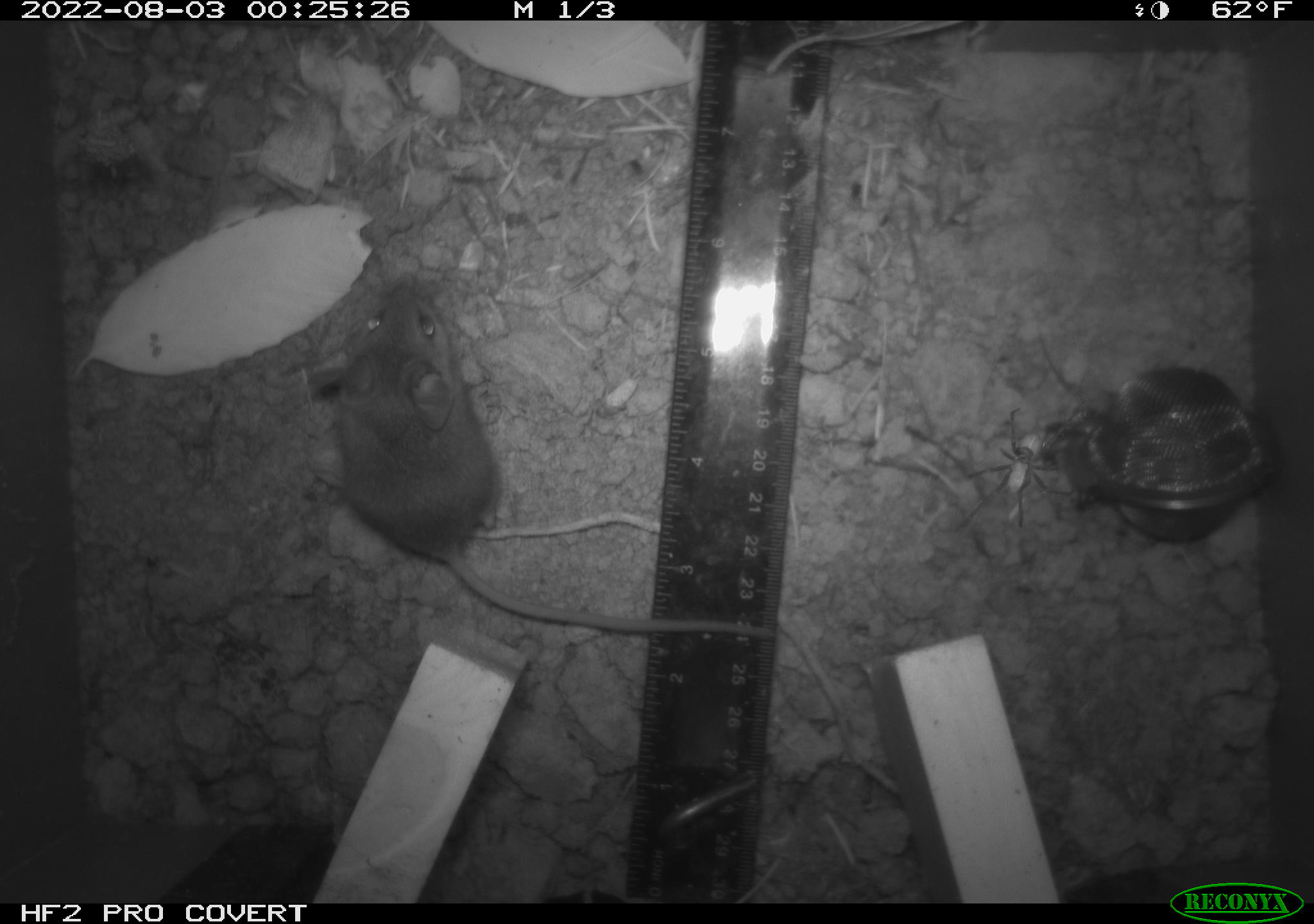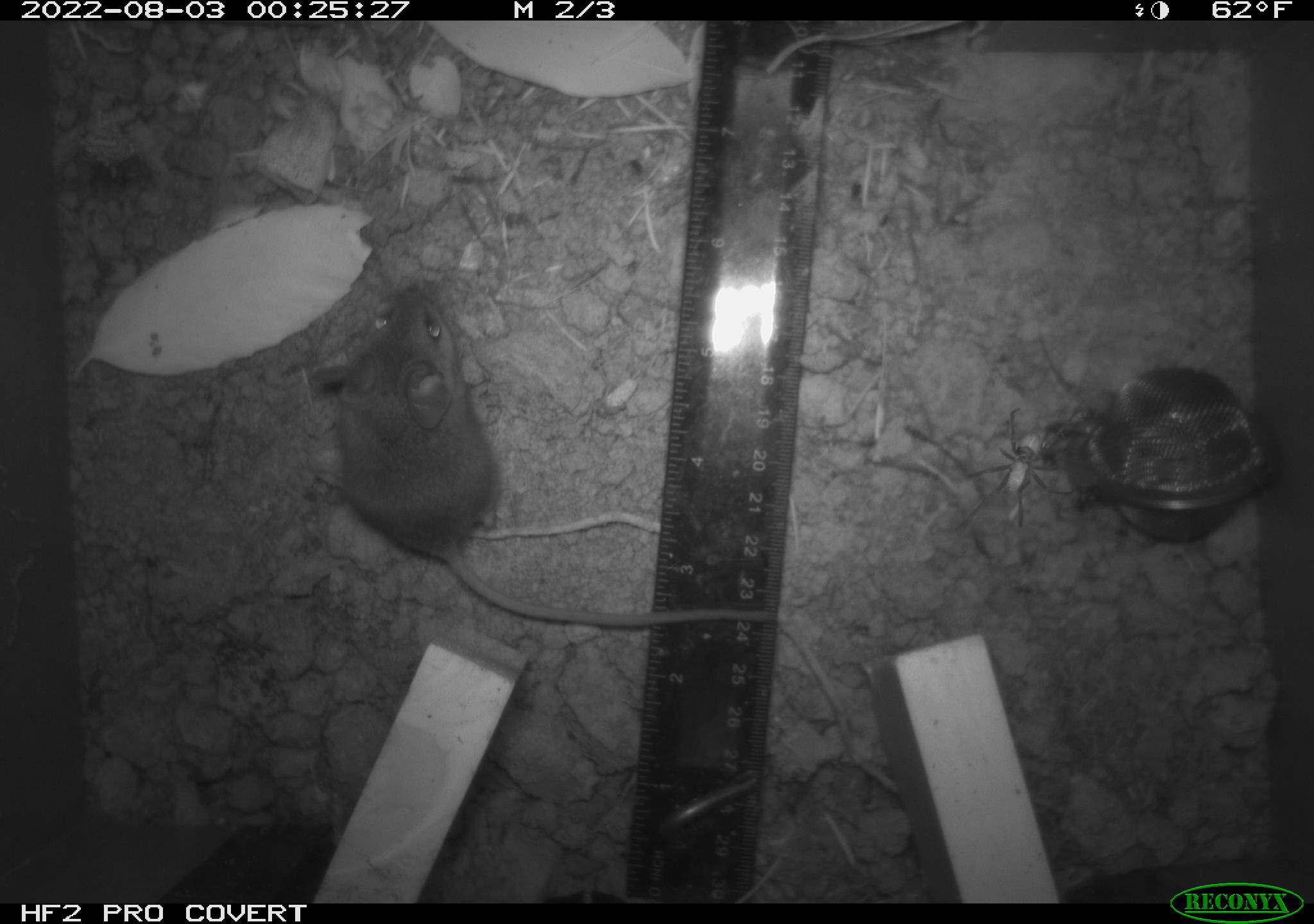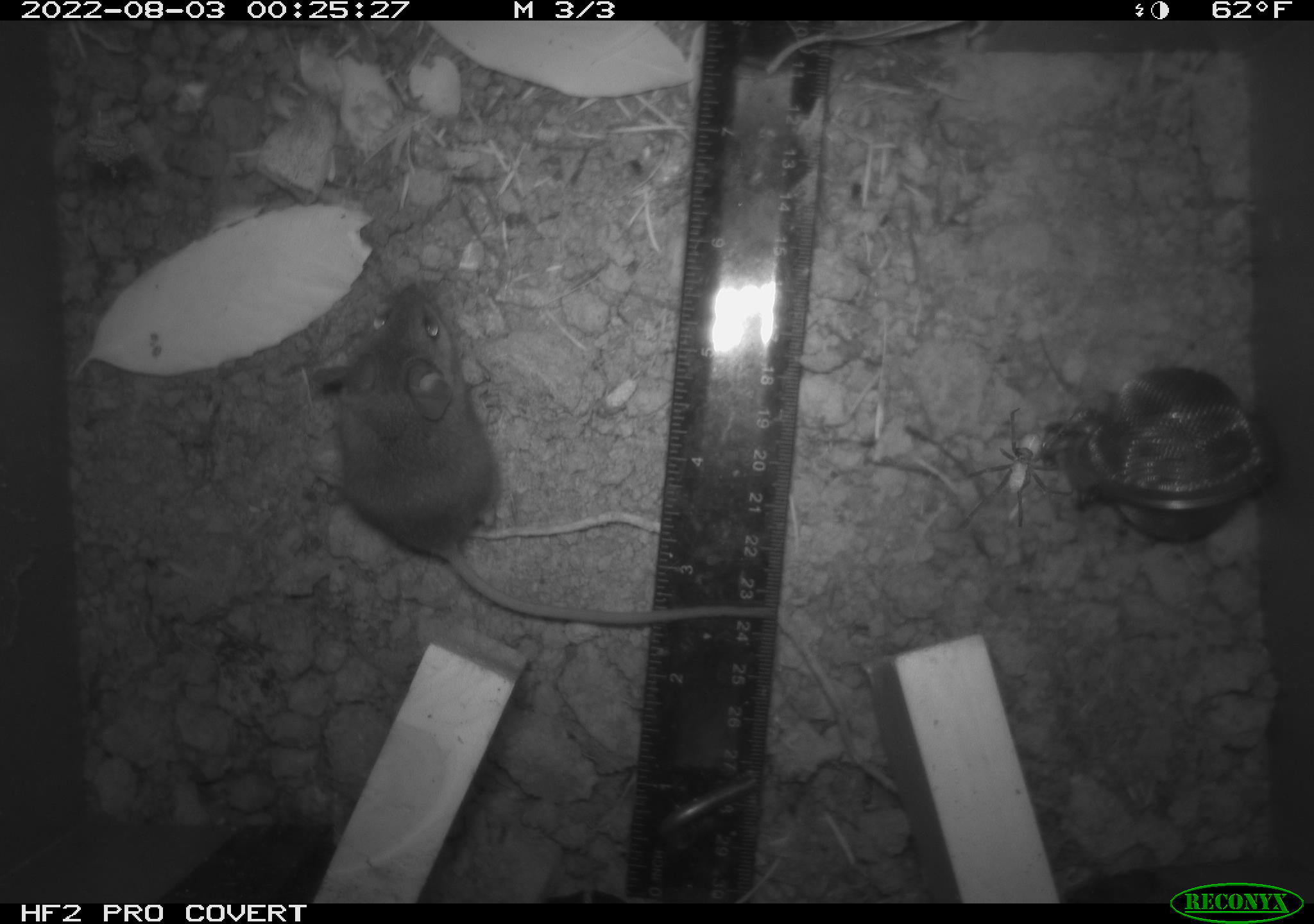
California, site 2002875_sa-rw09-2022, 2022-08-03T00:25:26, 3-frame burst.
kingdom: Animalia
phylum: Chordata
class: Mammalia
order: Rodentia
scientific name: Rodentia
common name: rodent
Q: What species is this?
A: Rodent (Rodentia).